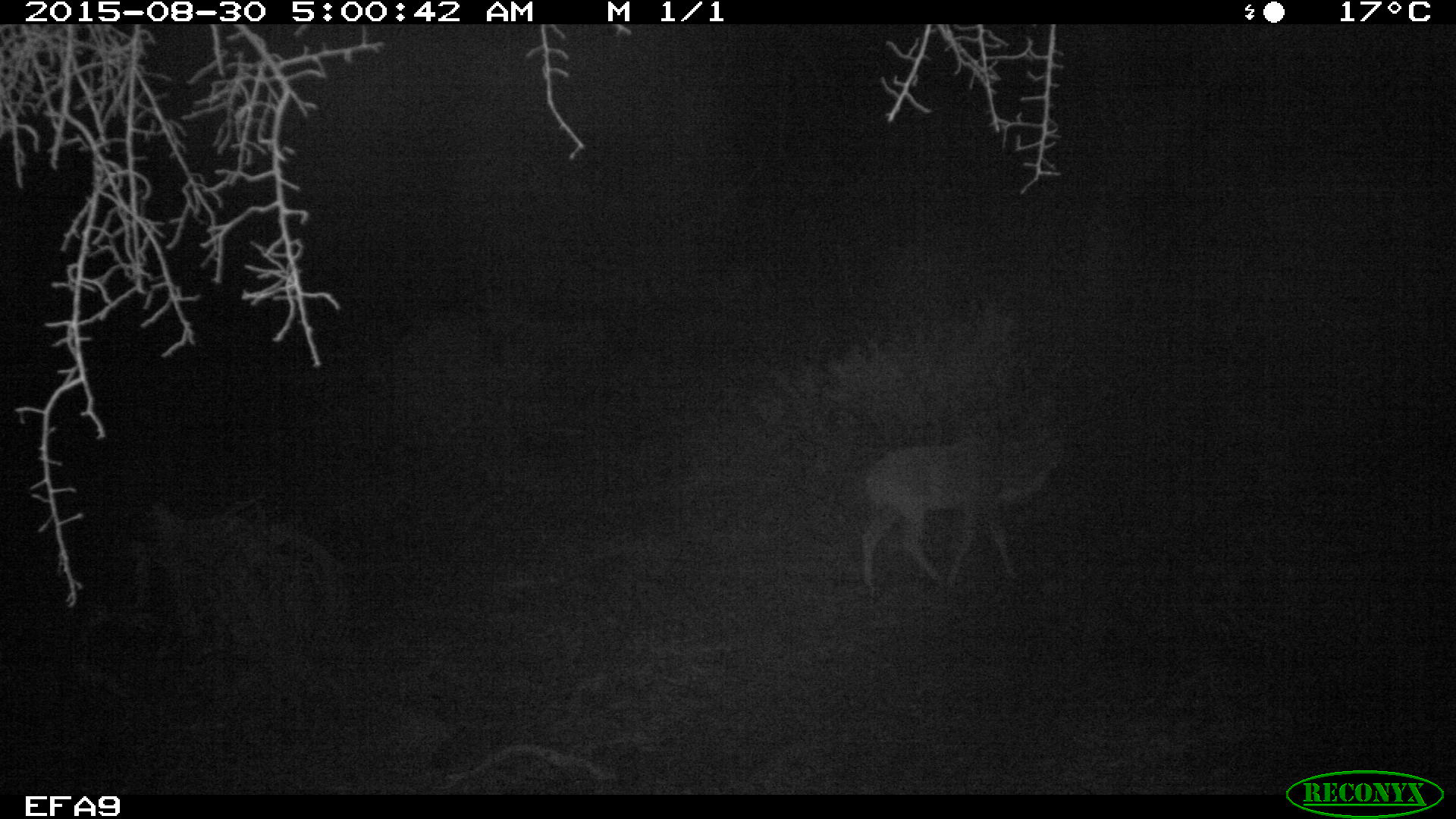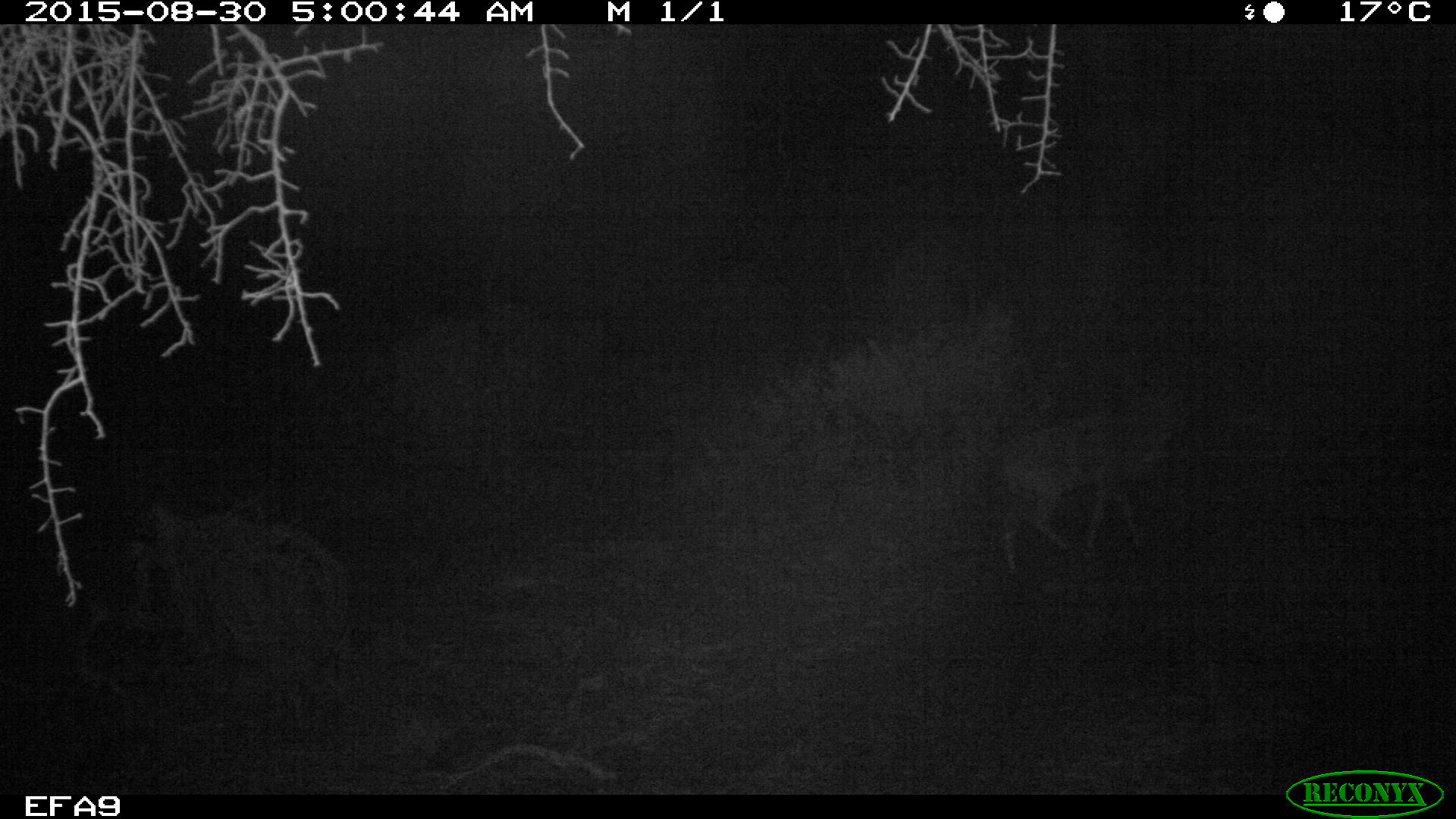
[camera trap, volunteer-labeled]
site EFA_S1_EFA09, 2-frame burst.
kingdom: Animalia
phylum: Chordata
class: Mammalia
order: Artiodactyla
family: Bovidae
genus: Aepyceros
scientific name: Aepyceros melampus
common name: impala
Impala (Aepyceros melampus), count 1. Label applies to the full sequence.